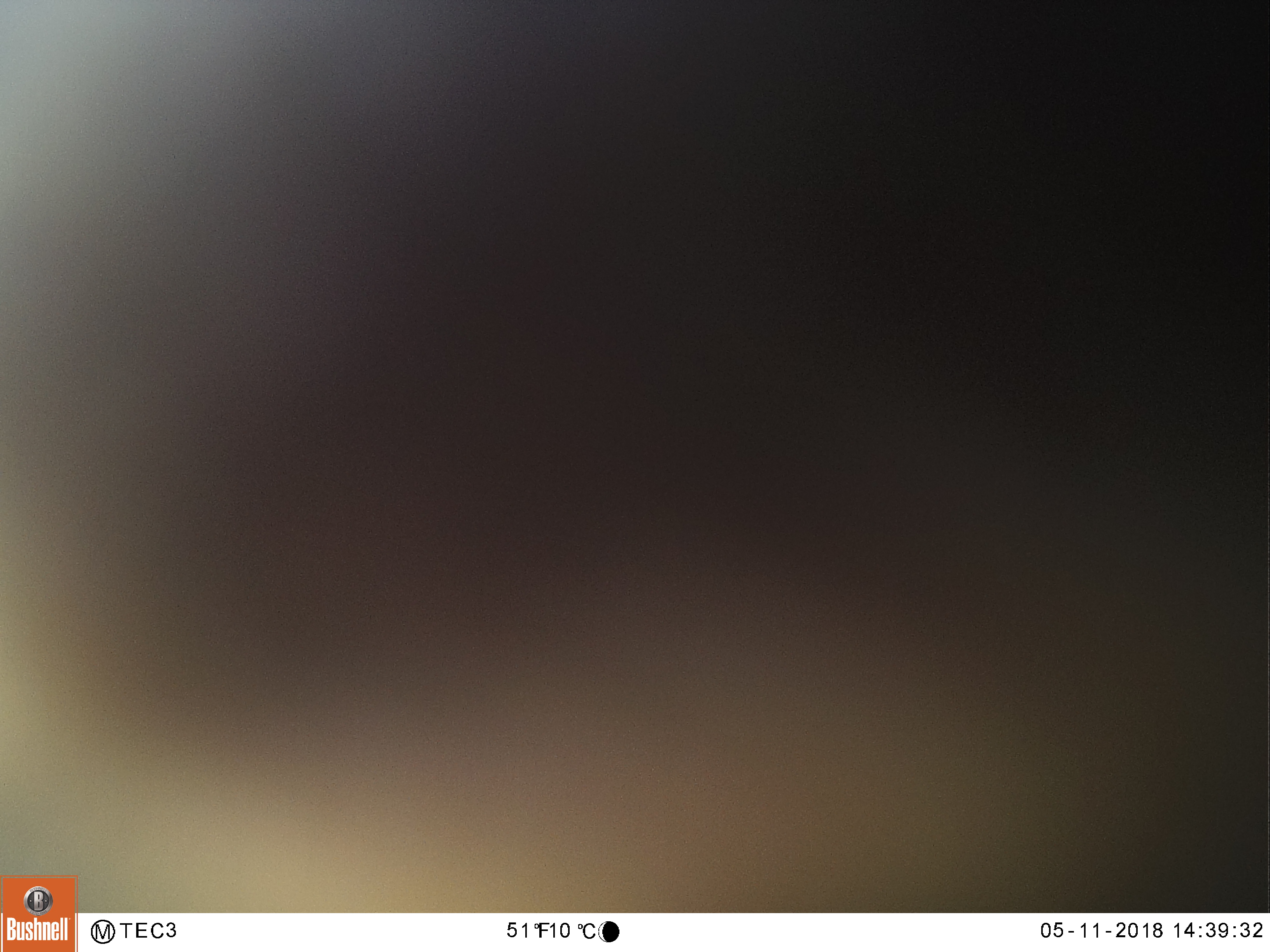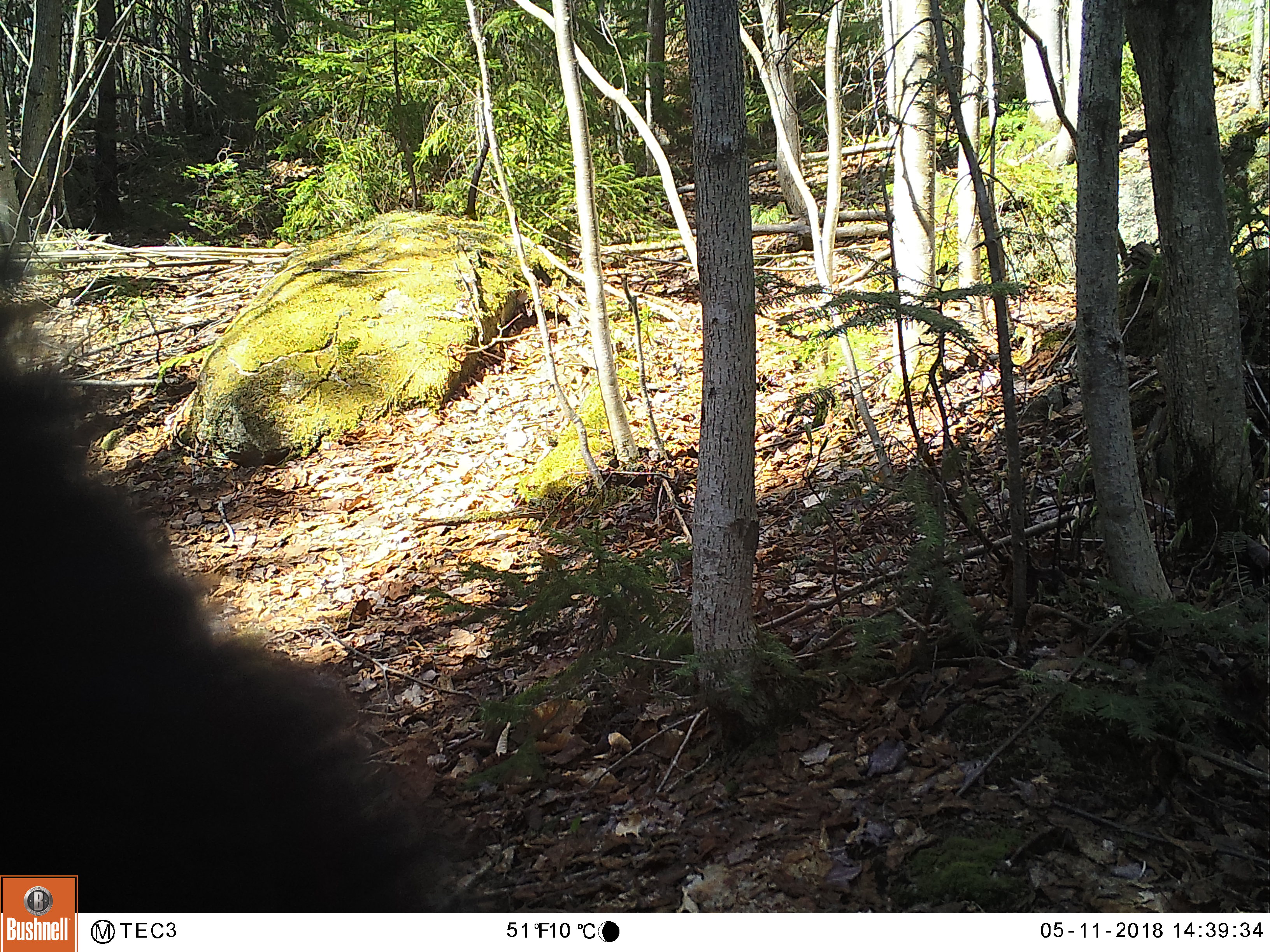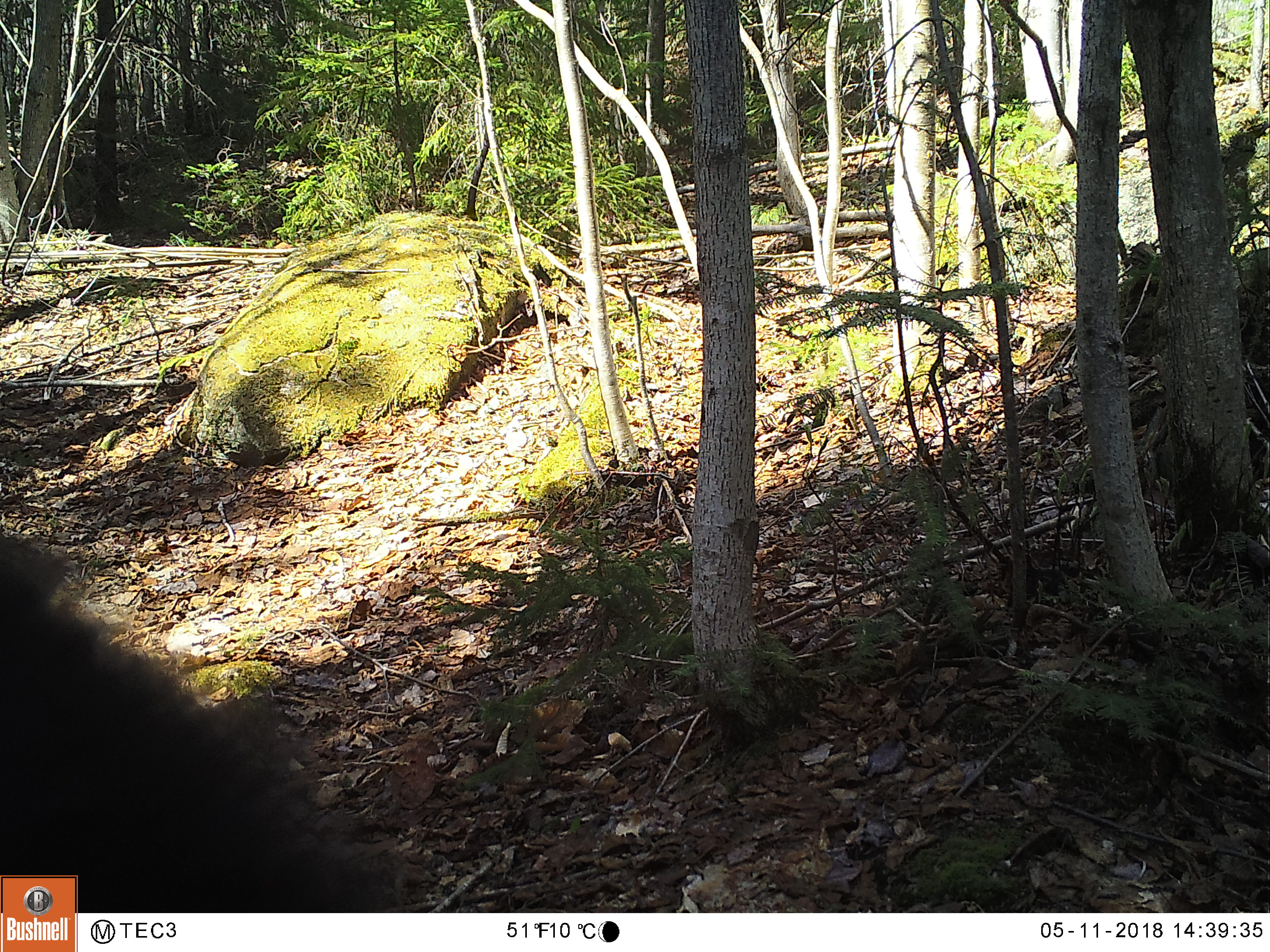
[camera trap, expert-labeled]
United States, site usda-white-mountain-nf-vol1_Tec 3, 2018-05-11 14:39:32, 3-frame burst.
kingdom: Animalia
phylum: Chordata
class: Mammalia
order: Carnivora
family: Ursidae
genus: Ursus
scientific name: Ursus americanus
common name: black bear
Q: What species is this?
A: Black bear (Ursus americanus).